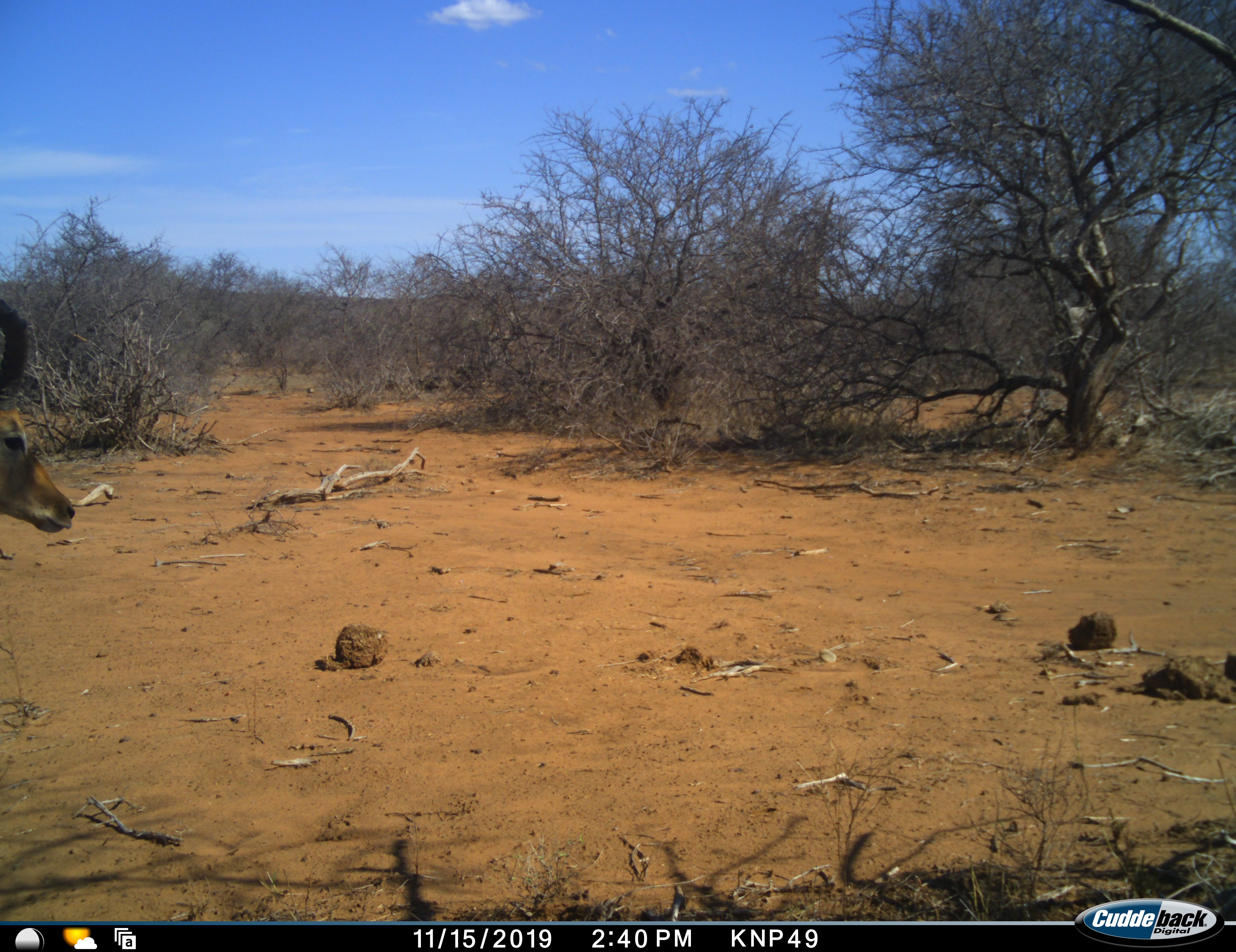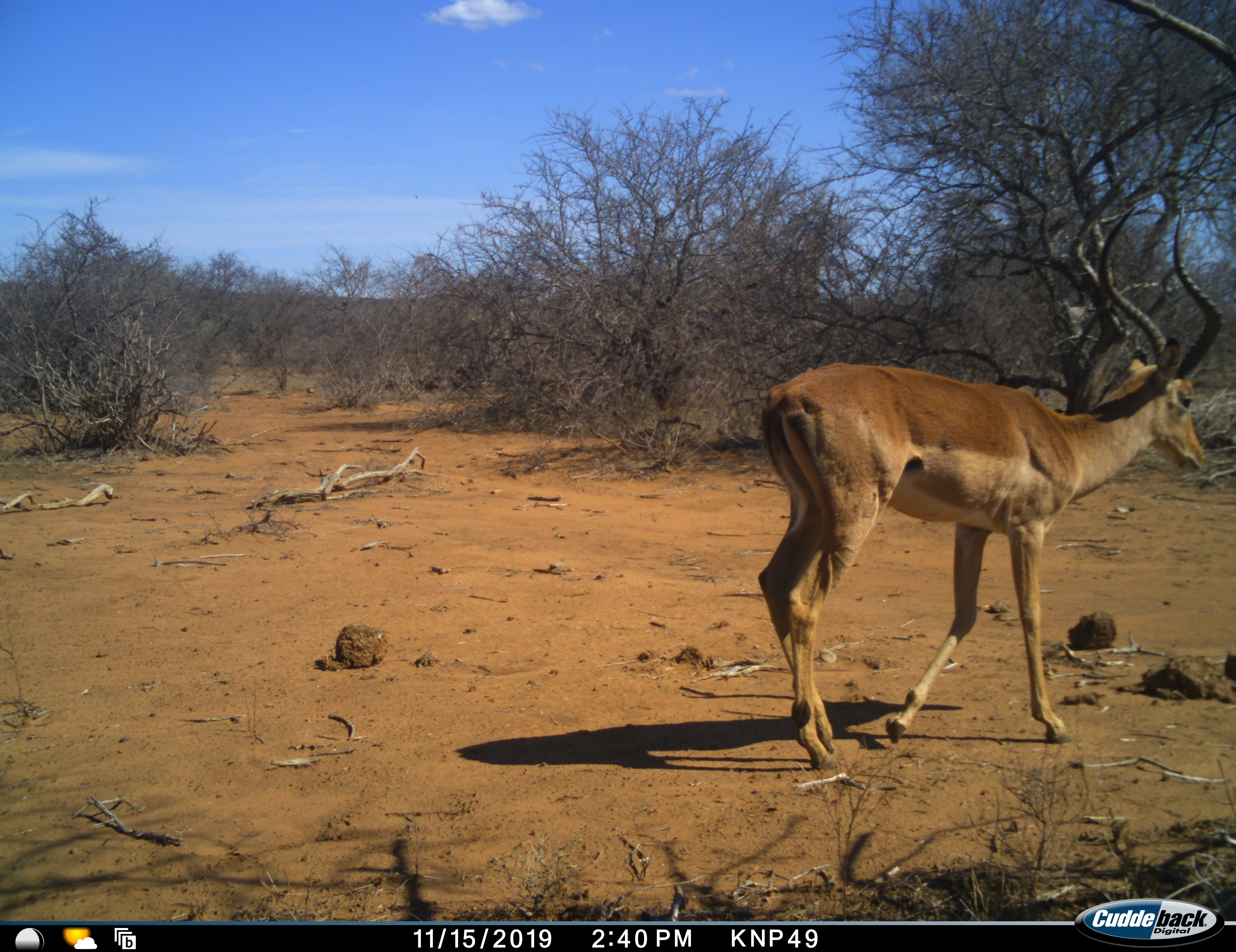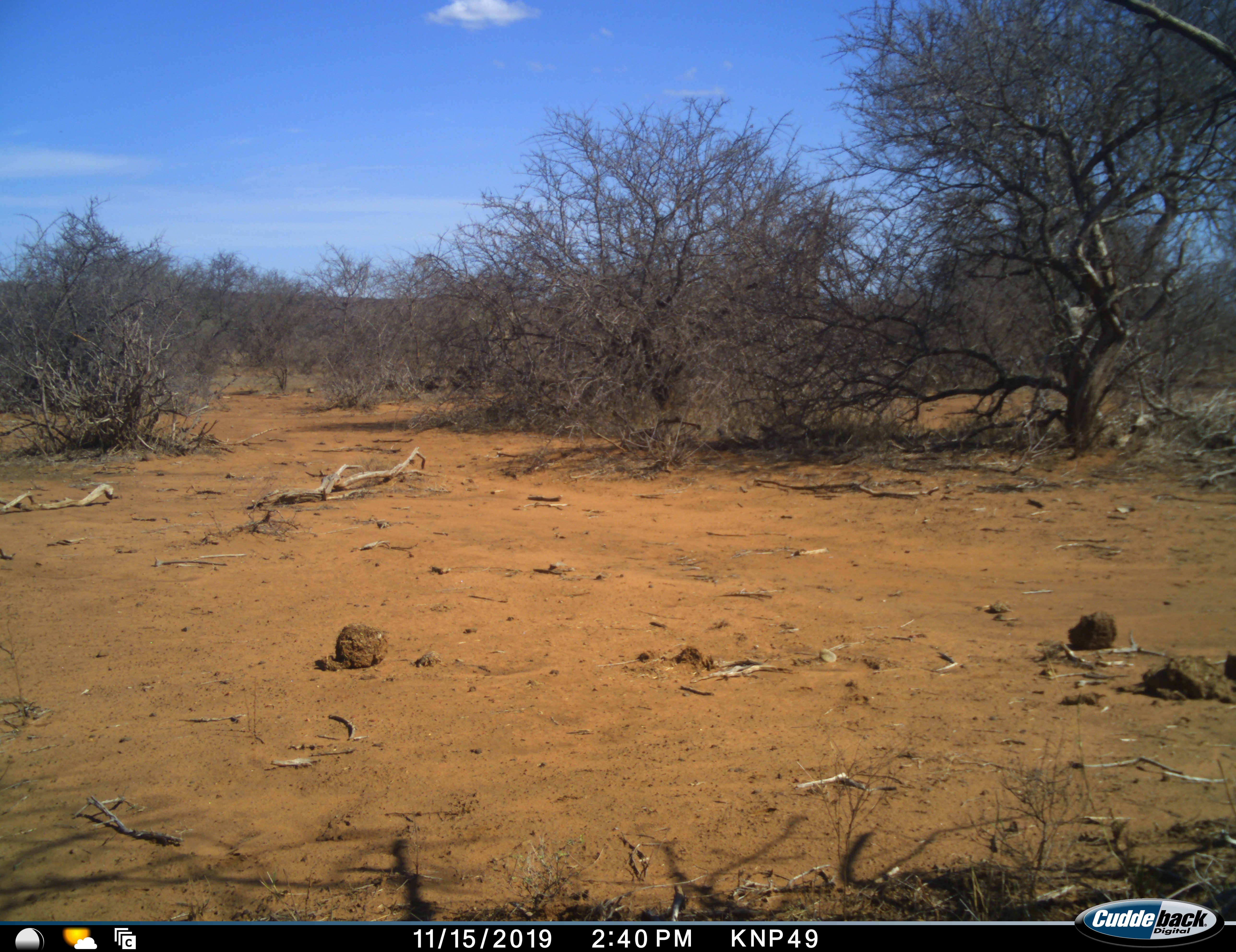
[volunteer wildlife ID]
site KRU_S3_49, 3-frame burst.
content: unidentified animal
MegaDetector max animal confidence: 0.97